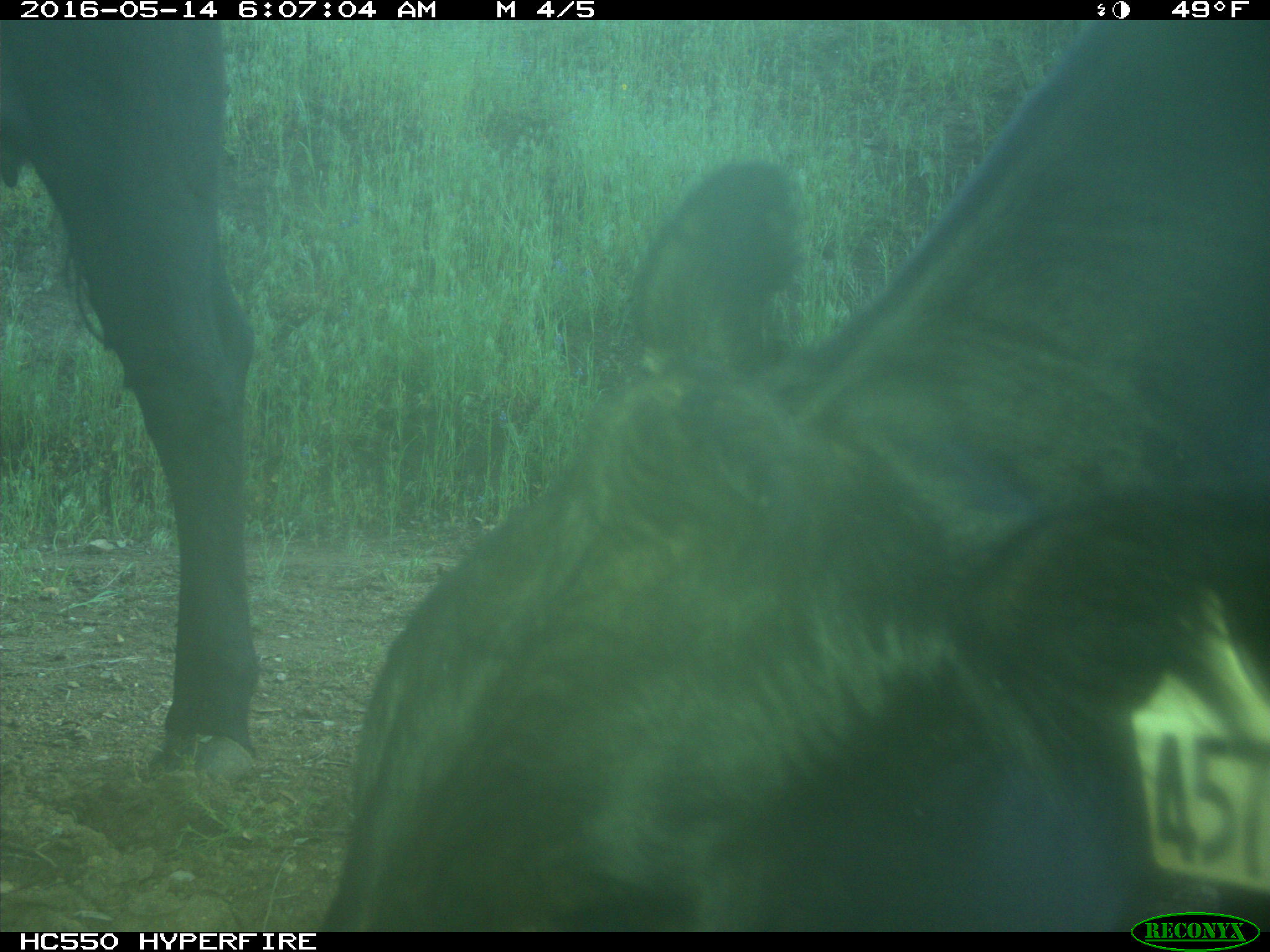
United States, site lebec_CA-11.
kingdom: Animalia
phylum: Chordata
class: Mammalia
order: Artiodactyla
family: Bovidae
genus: Bos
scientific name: Bos taurus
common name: domestic cow